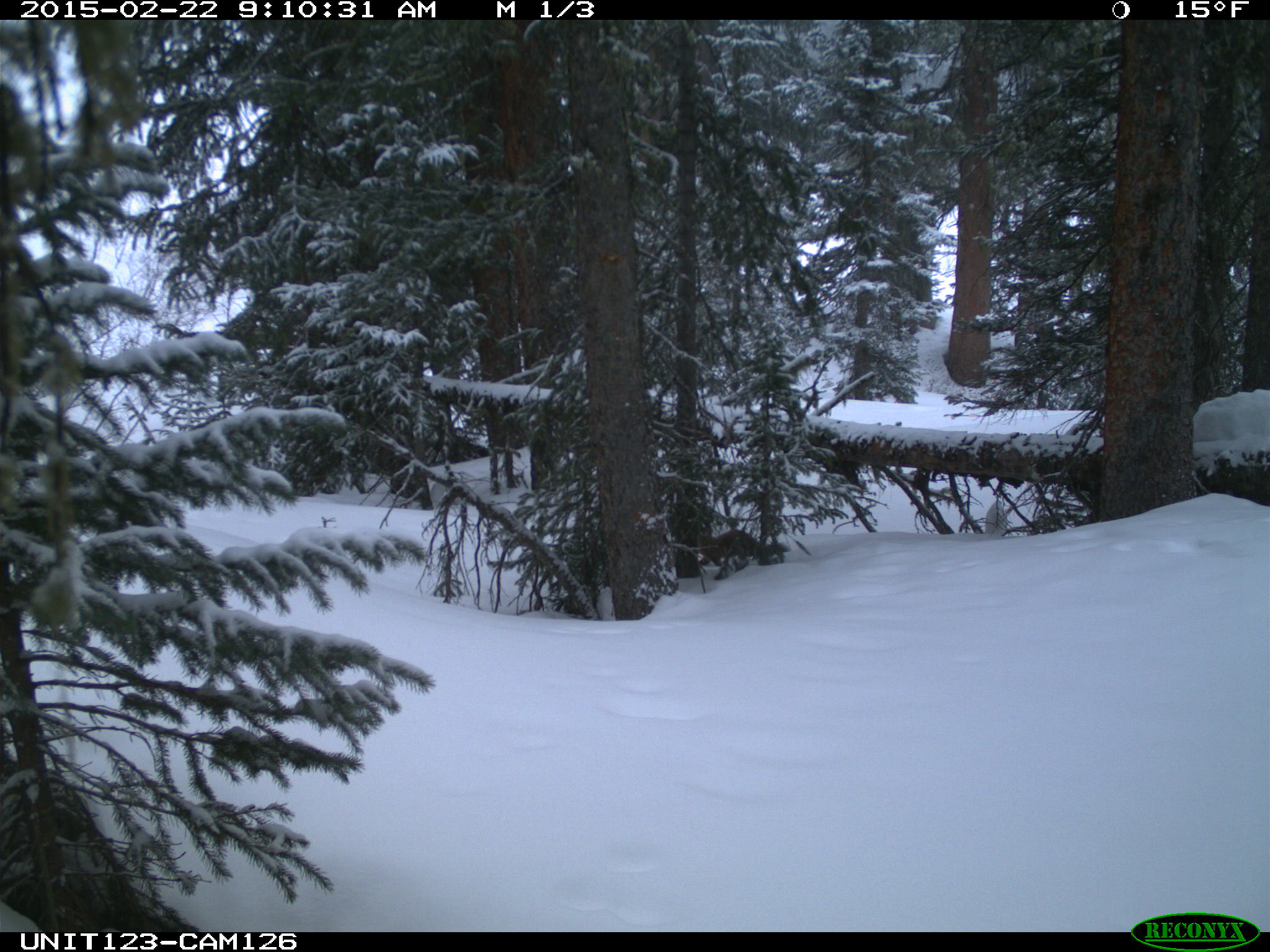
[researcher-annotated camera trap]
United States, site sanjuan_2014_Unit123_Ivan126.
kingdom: Animalia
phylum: Chordata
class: Mammalia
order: Carnivora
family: Mustelidae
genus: Martes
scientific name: Martes americana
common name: american marten